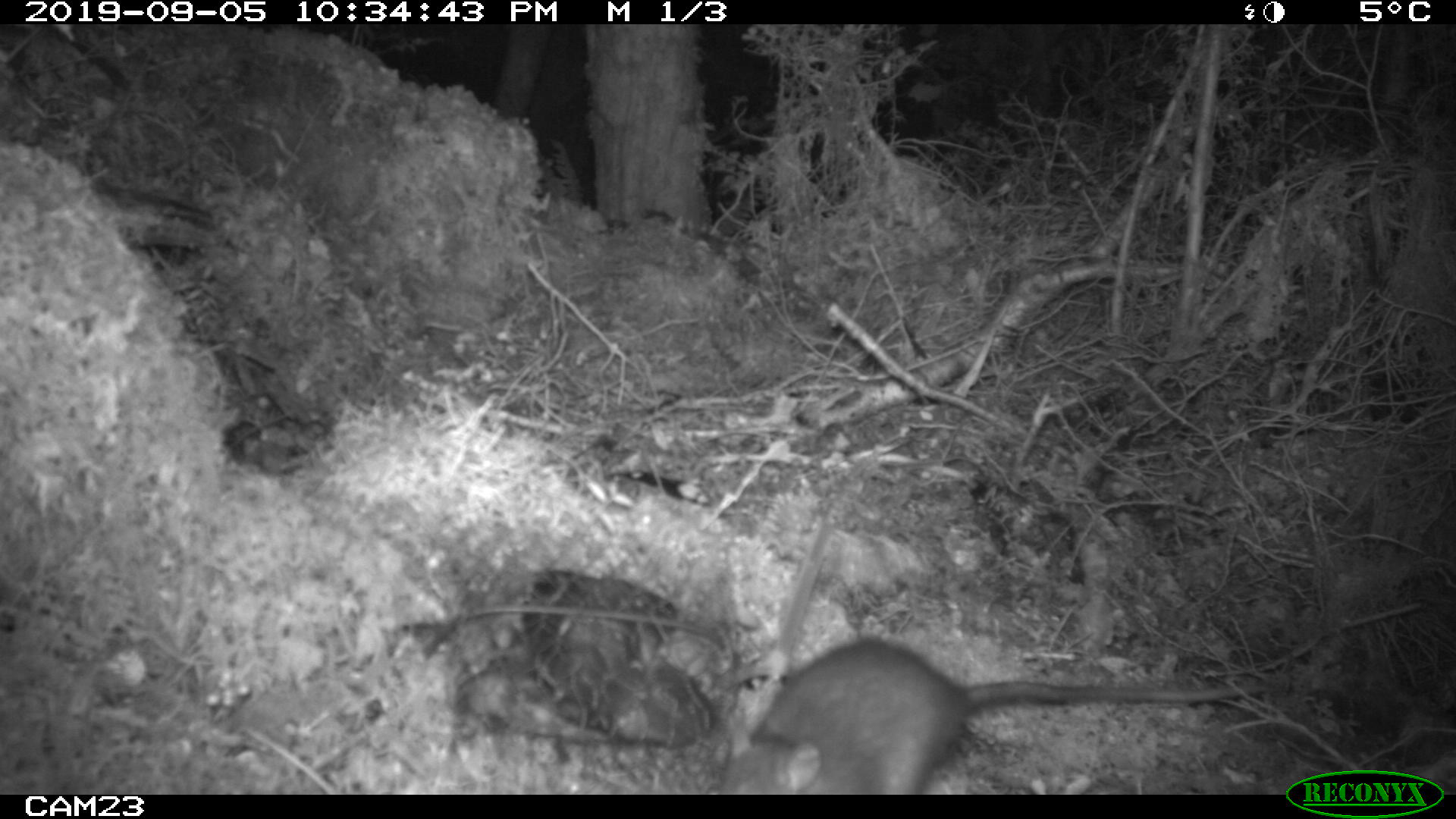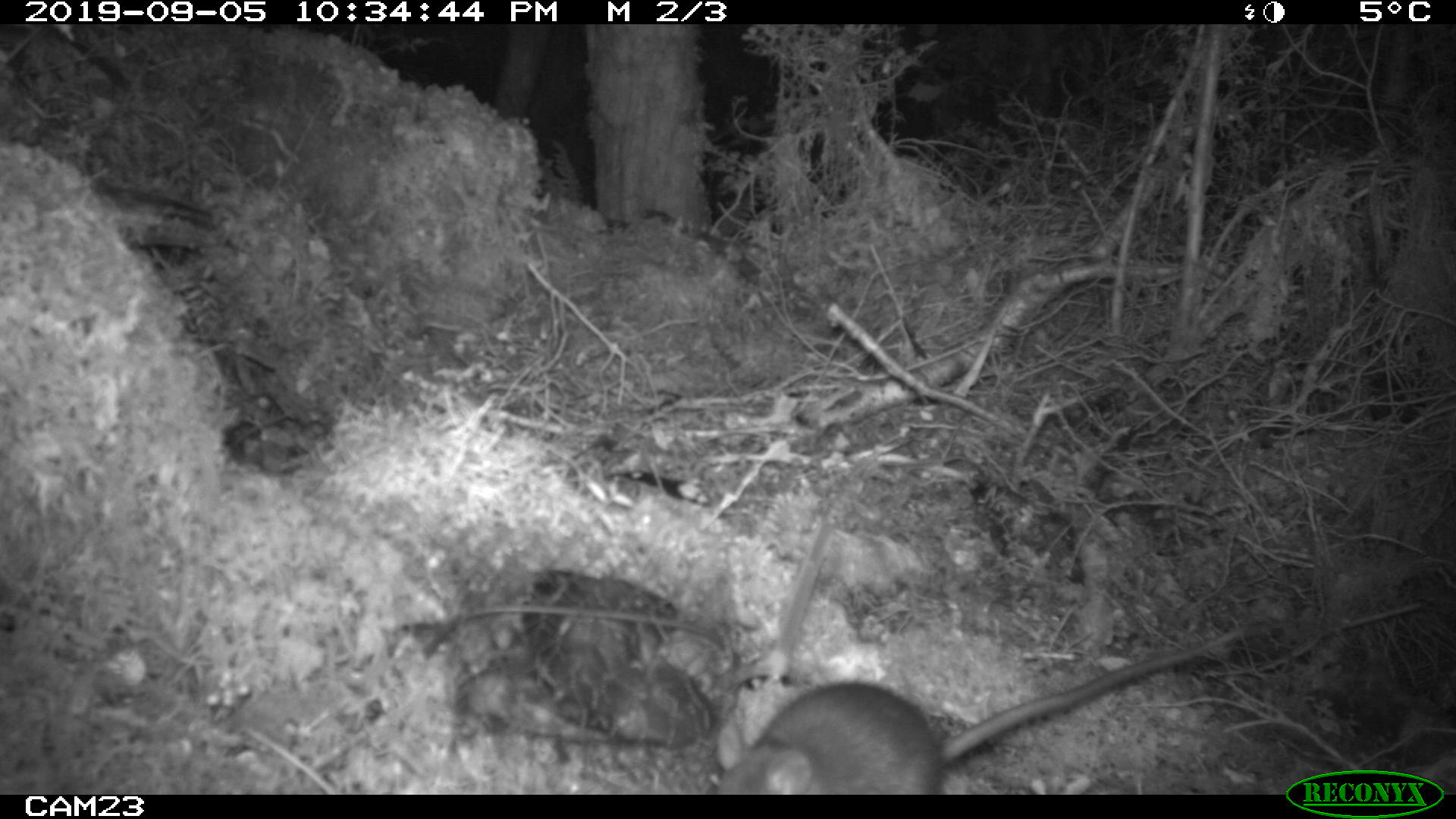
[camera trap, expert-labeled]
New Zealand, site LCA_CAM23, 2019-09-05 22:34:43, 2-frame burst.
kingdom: Animalia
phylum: Chordata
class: Mammalia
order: Rodentia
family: Muridae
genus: Rattus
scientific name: Rattus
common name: rat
Rat (Rattus).